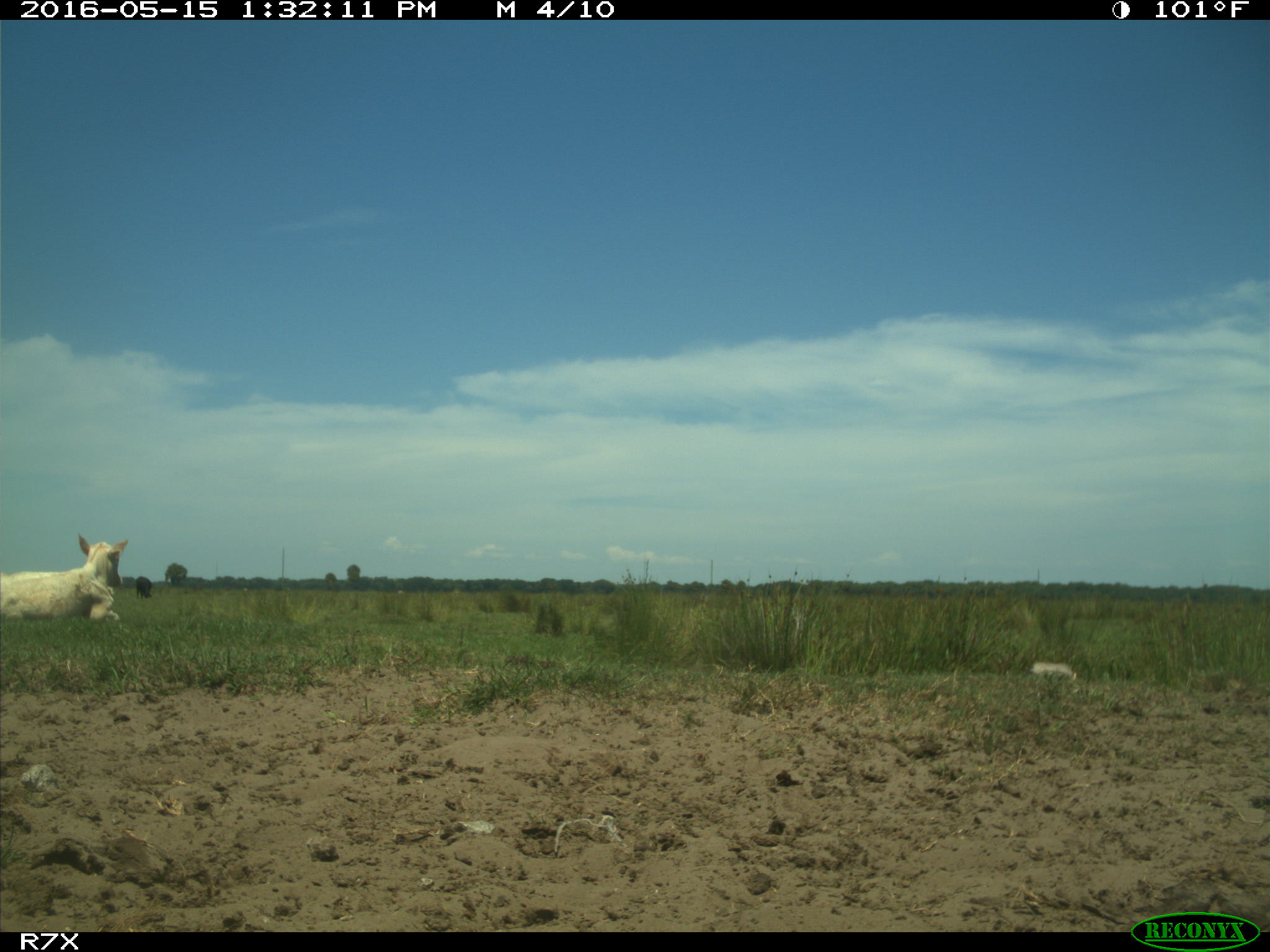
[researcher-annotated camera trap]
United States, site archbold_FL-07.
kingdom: Animalia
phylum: Chordata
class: Mammalia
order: Artiodactyla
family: Bovidae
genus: Bos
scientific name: Bos taurus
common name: domestic cow